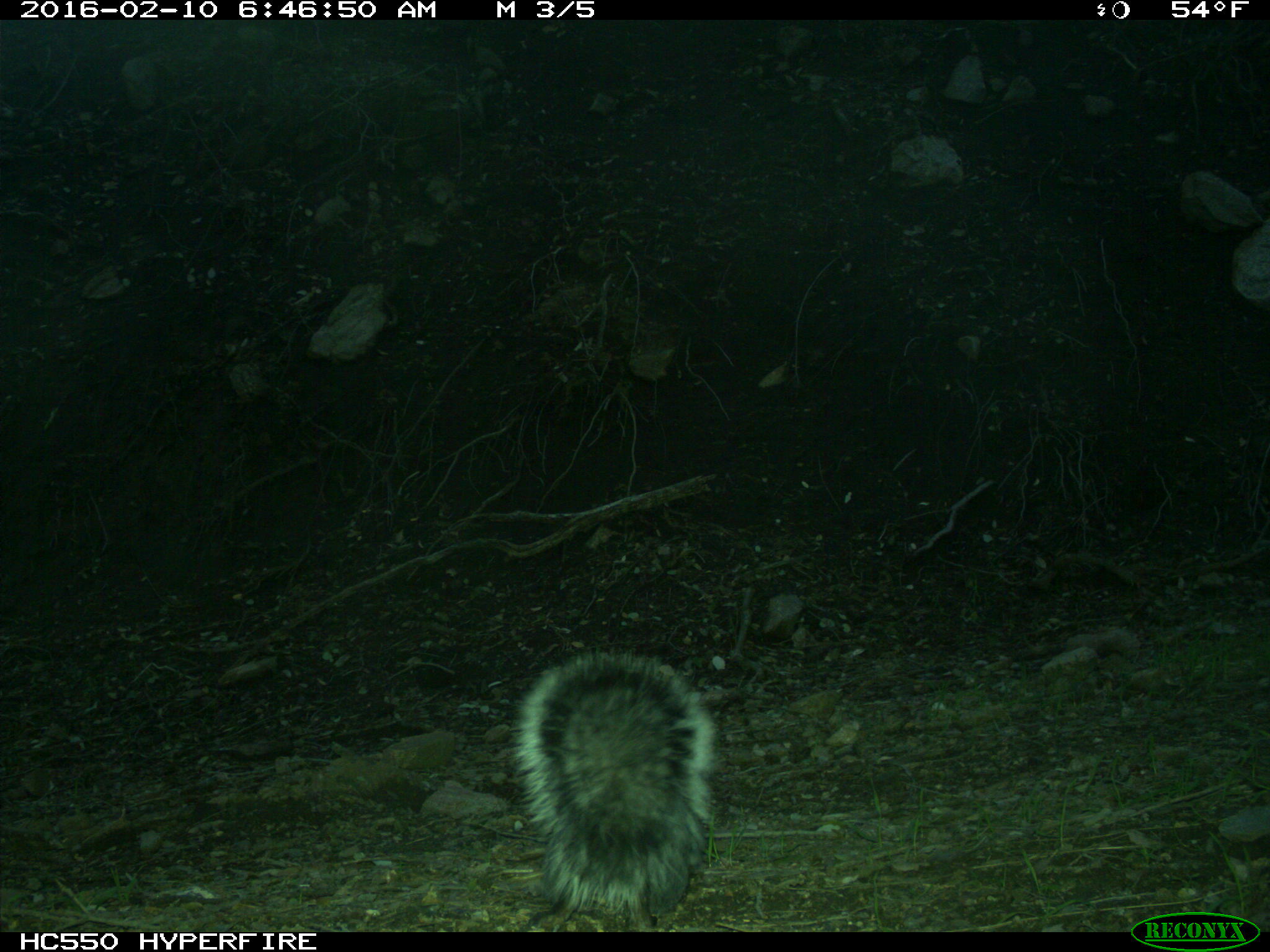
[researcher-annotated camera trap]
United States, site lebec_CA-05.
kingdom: Animalia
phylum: Chordata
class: Mammalia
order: Rodentia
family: Sciuridae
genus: Sciurus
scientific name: Sciurus carolinensis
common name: eastern gray squirrel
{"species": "Sciurus carolinensis (eastern gray squirrel)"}